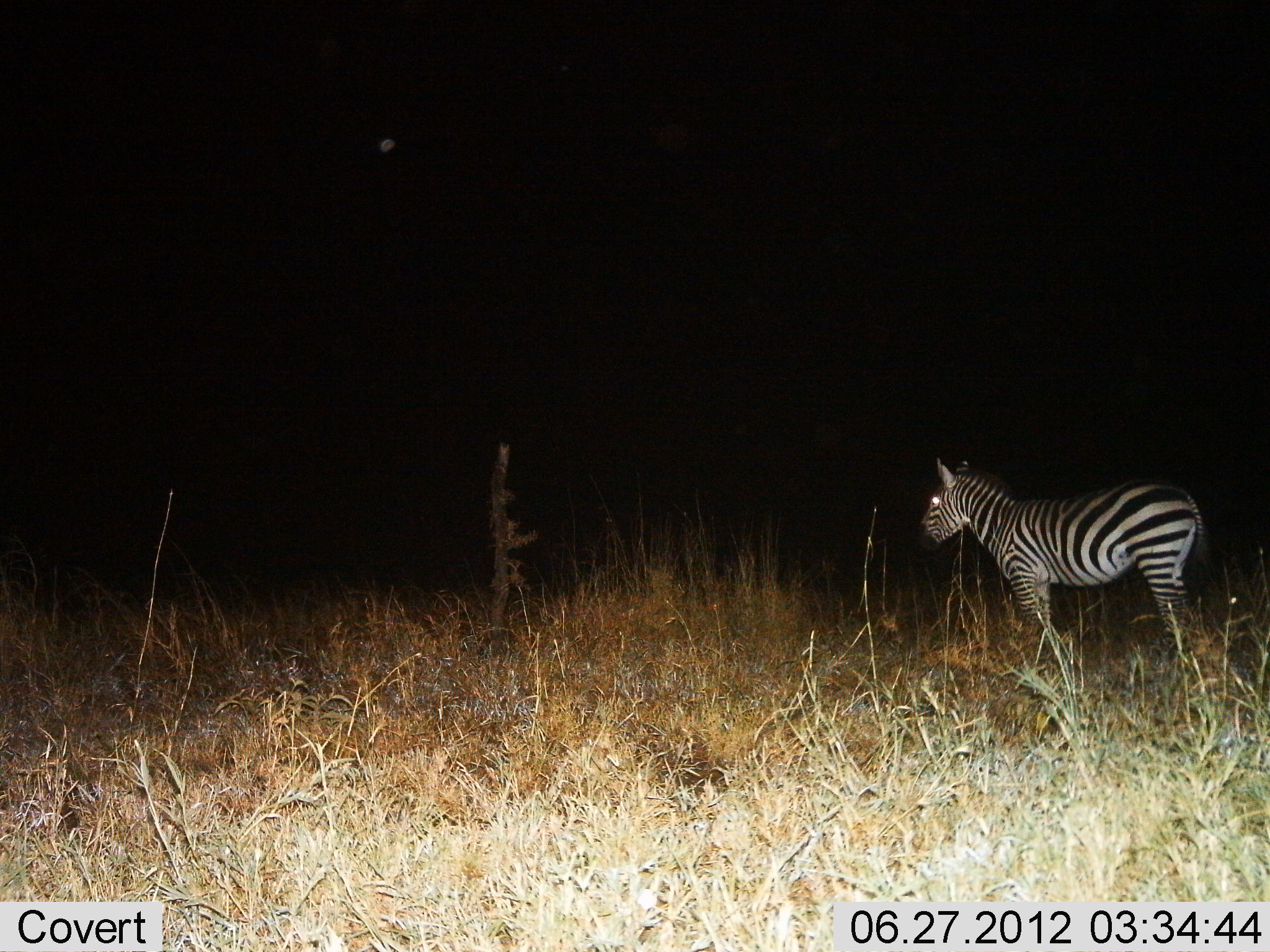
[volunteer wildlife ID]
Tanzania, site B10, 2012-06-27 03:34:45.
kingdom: Animalia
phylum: Chordata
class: Mammalia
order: Perissodactyla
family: Equidae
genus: Equus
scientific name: Equus quagga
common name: plains zebra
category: zebra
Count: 1.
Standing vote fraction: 100%.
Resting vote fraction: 0%.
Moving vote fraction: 0%.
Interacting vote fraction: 0%.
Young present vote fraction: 0%.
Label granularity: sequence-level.